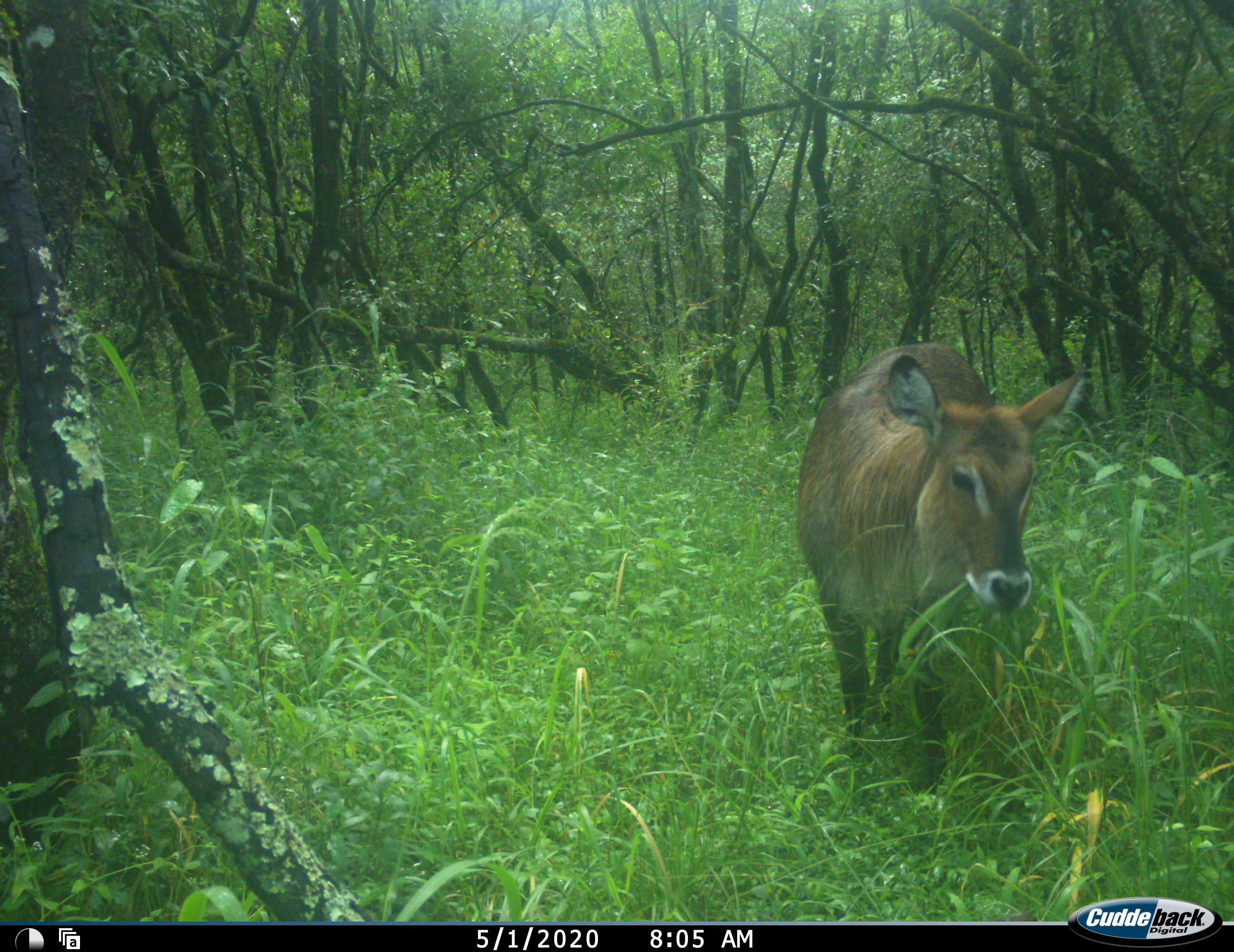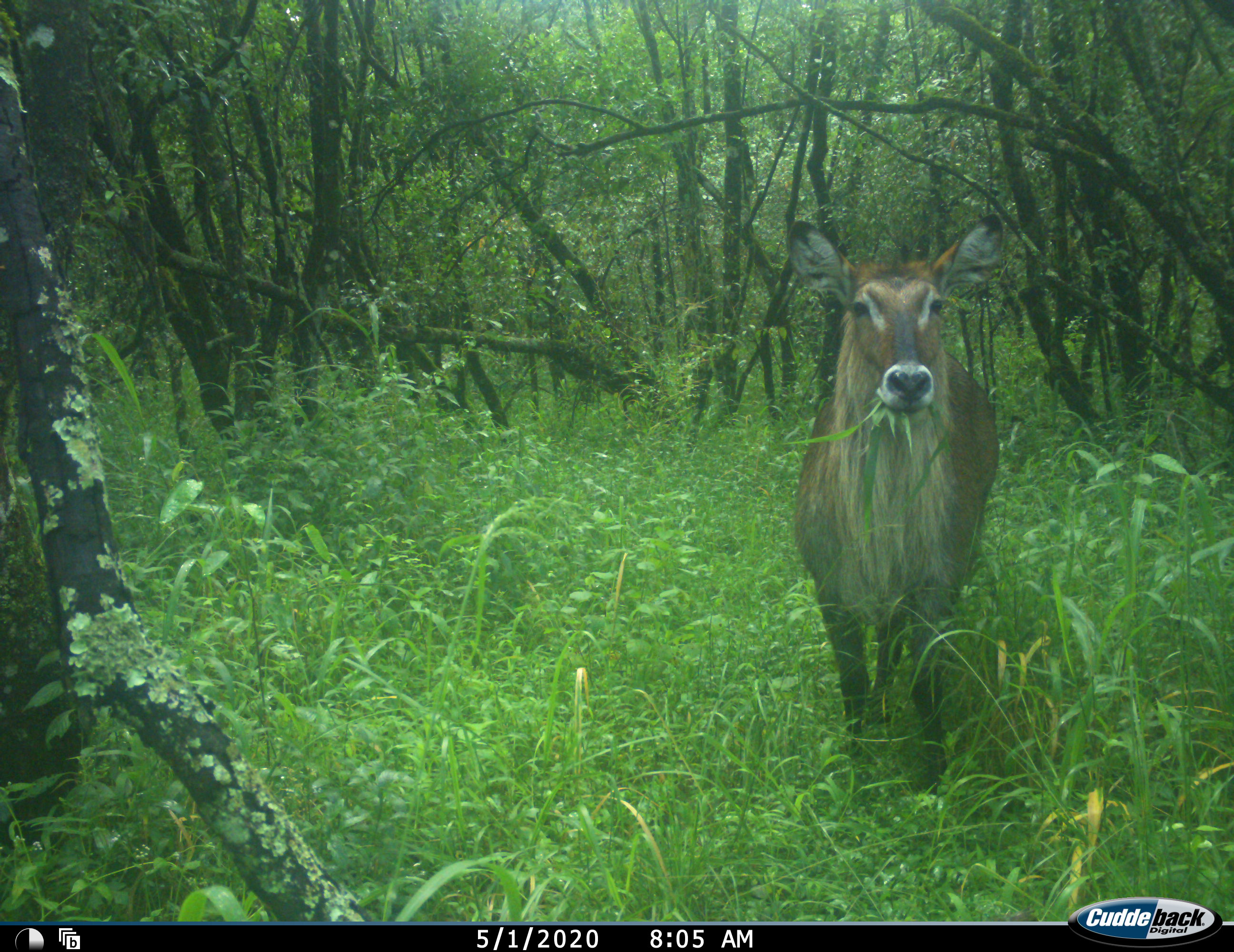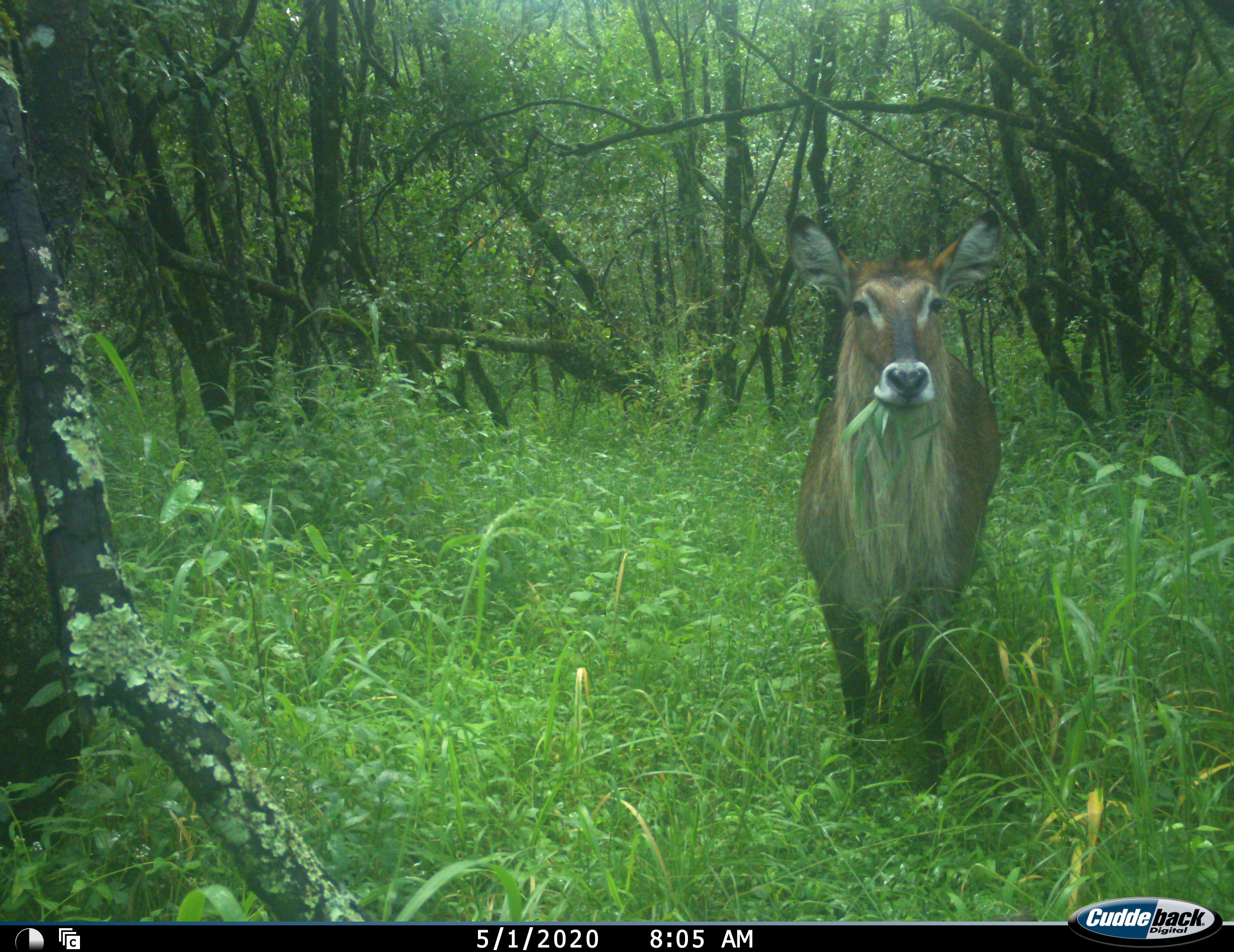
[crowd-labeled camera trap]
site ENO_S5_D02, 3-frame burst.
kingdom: Animalia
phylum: Chordata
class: Mammalia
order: Artiodactyla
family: Bovidae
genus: Kobus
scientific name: Kobus ellipsiprymnus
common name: waterbuck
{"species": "waterbuck (Kobus ellipsiprymnus)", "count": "1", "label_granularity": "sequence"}